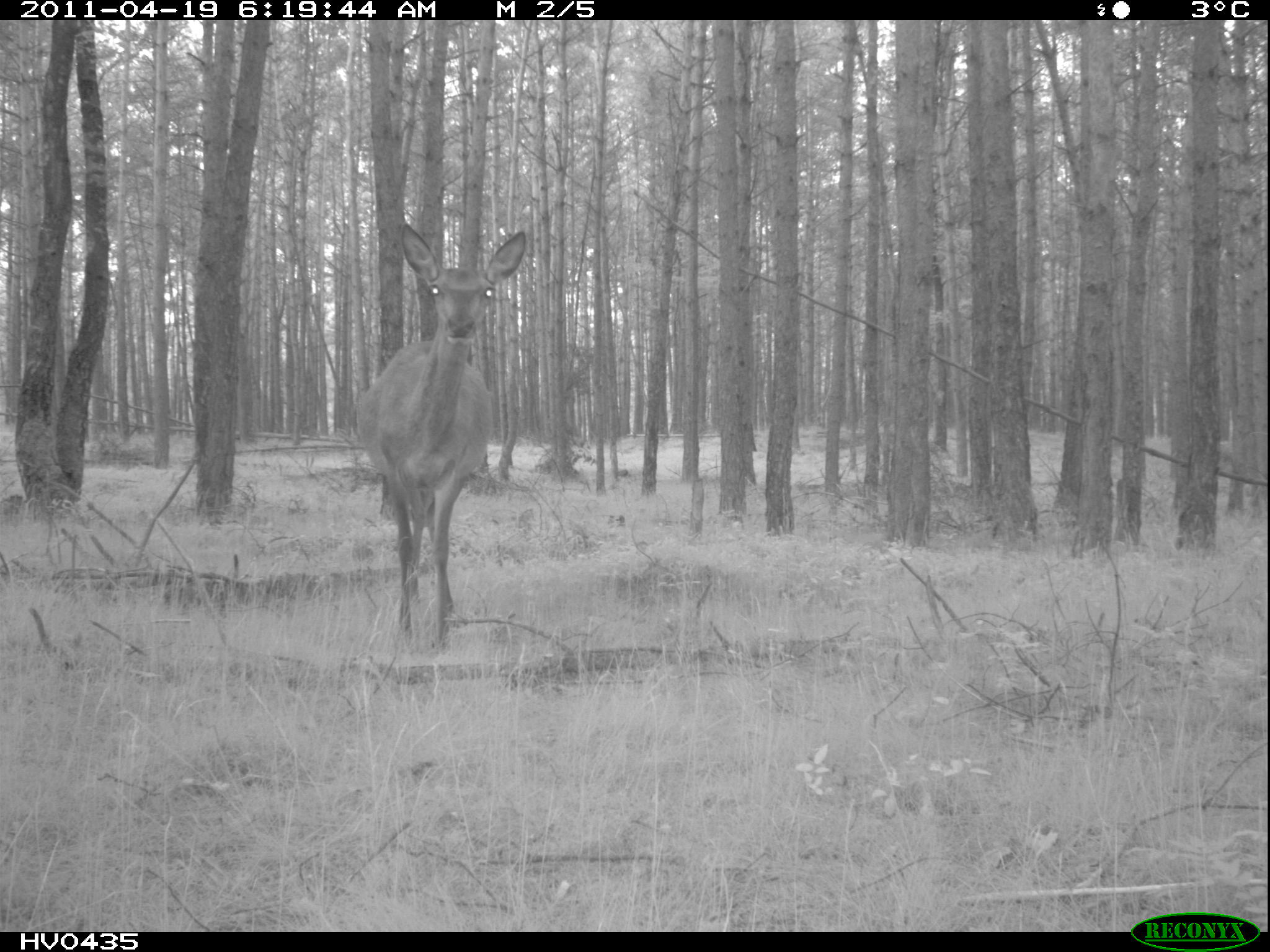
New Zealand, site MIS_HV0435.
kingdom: Animalia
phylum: Chordata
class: Mammalia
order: Artiodactyla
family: Cervidae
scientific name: Cervidae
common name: deer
Deer (Cervidae).